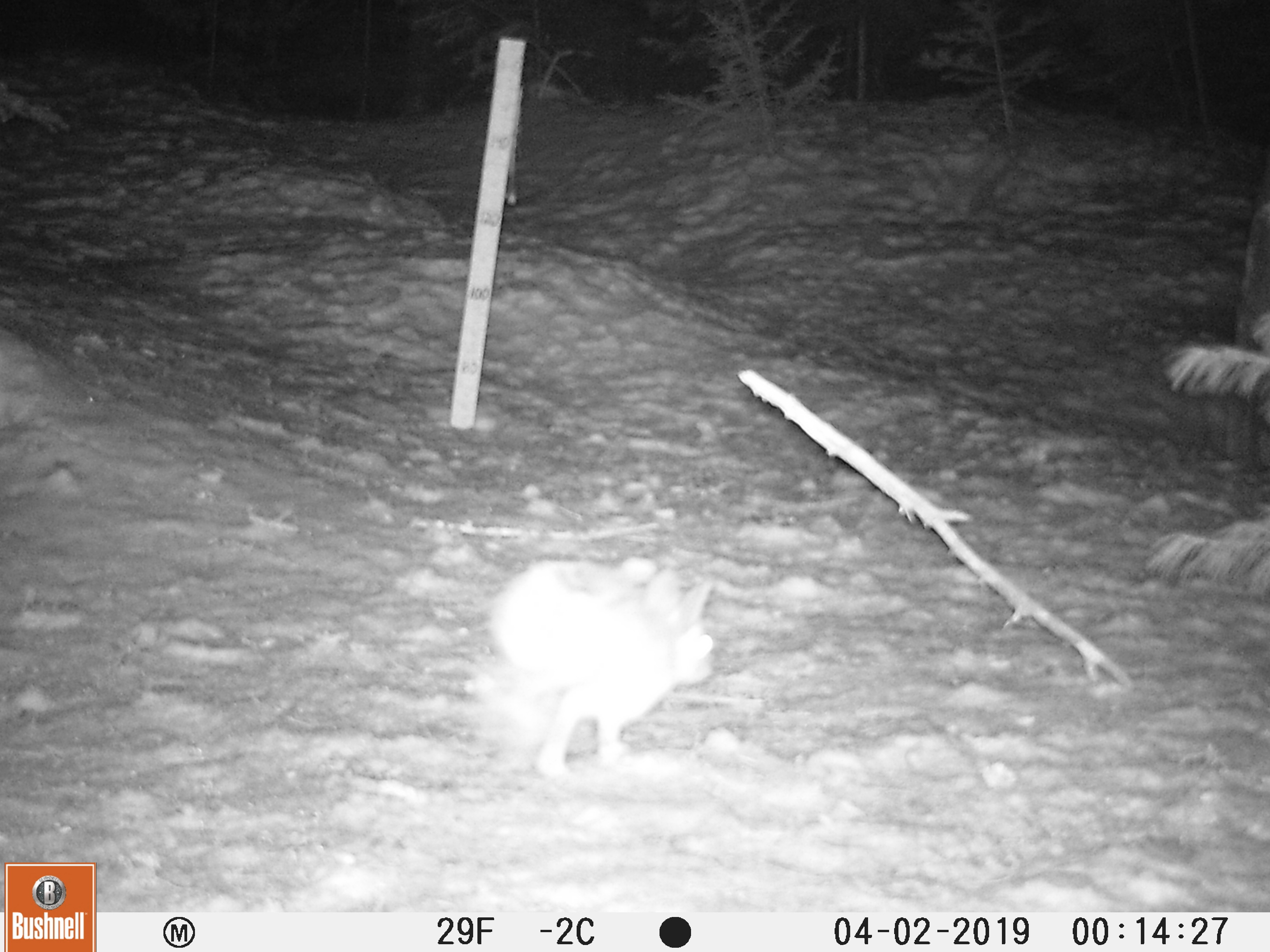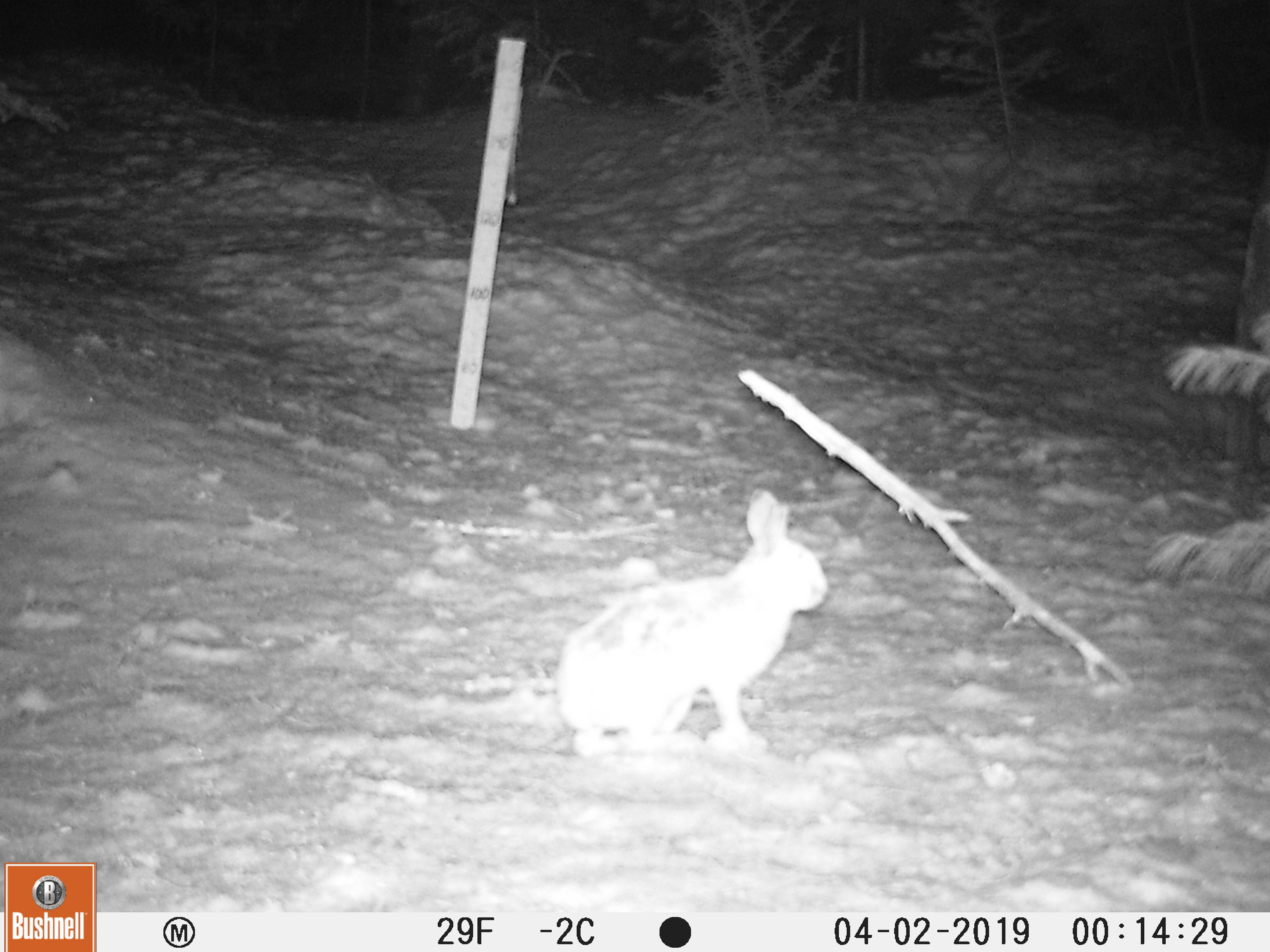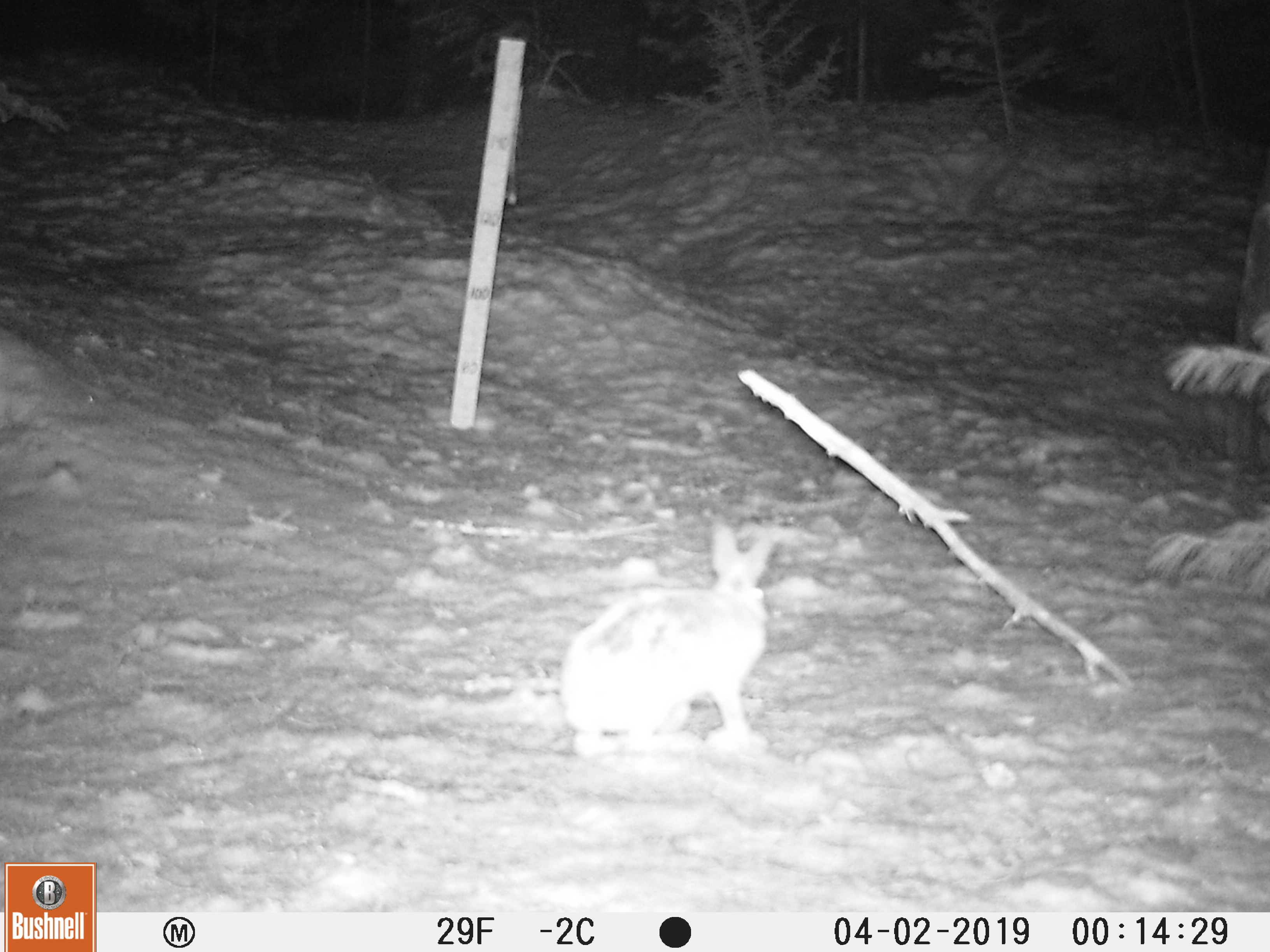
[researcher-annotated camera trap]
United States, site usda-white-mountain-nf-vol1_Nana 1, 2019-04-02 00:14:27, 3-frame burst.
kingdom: Animalia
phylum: Chordata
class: Mammalia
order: Lagomorpha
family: Leporidae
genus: Lepus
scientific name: Lepus americanus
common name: snowshoe hare